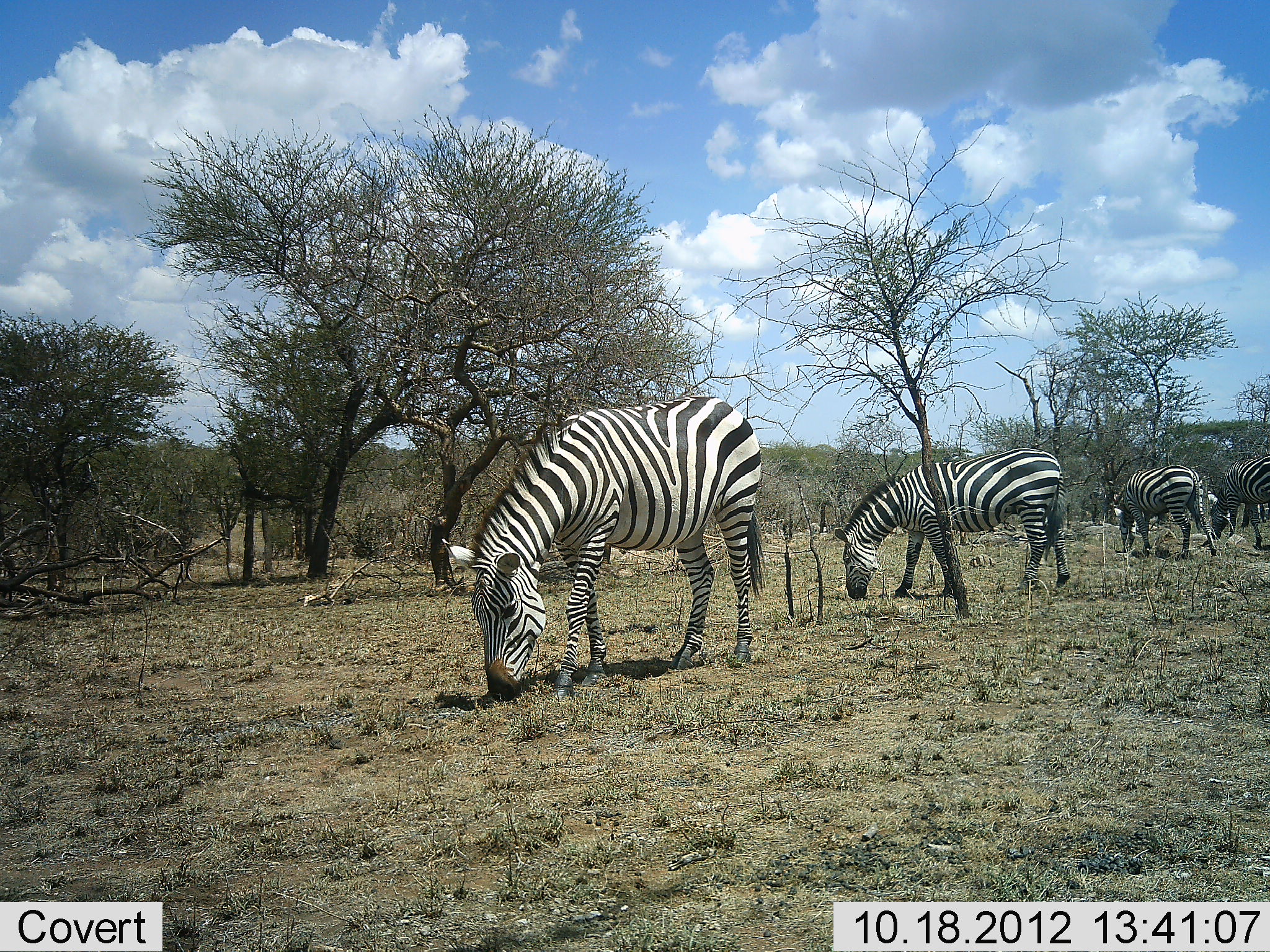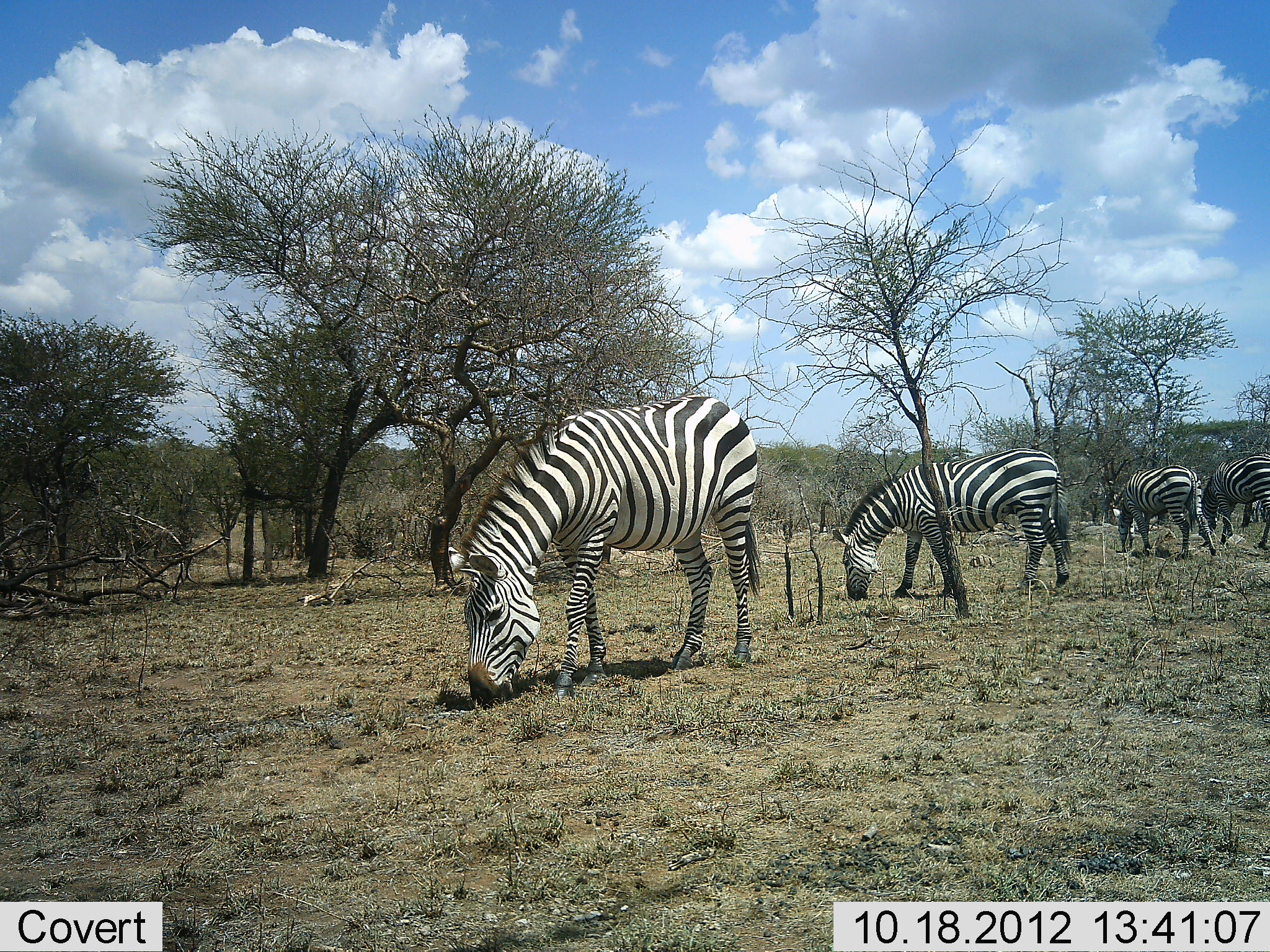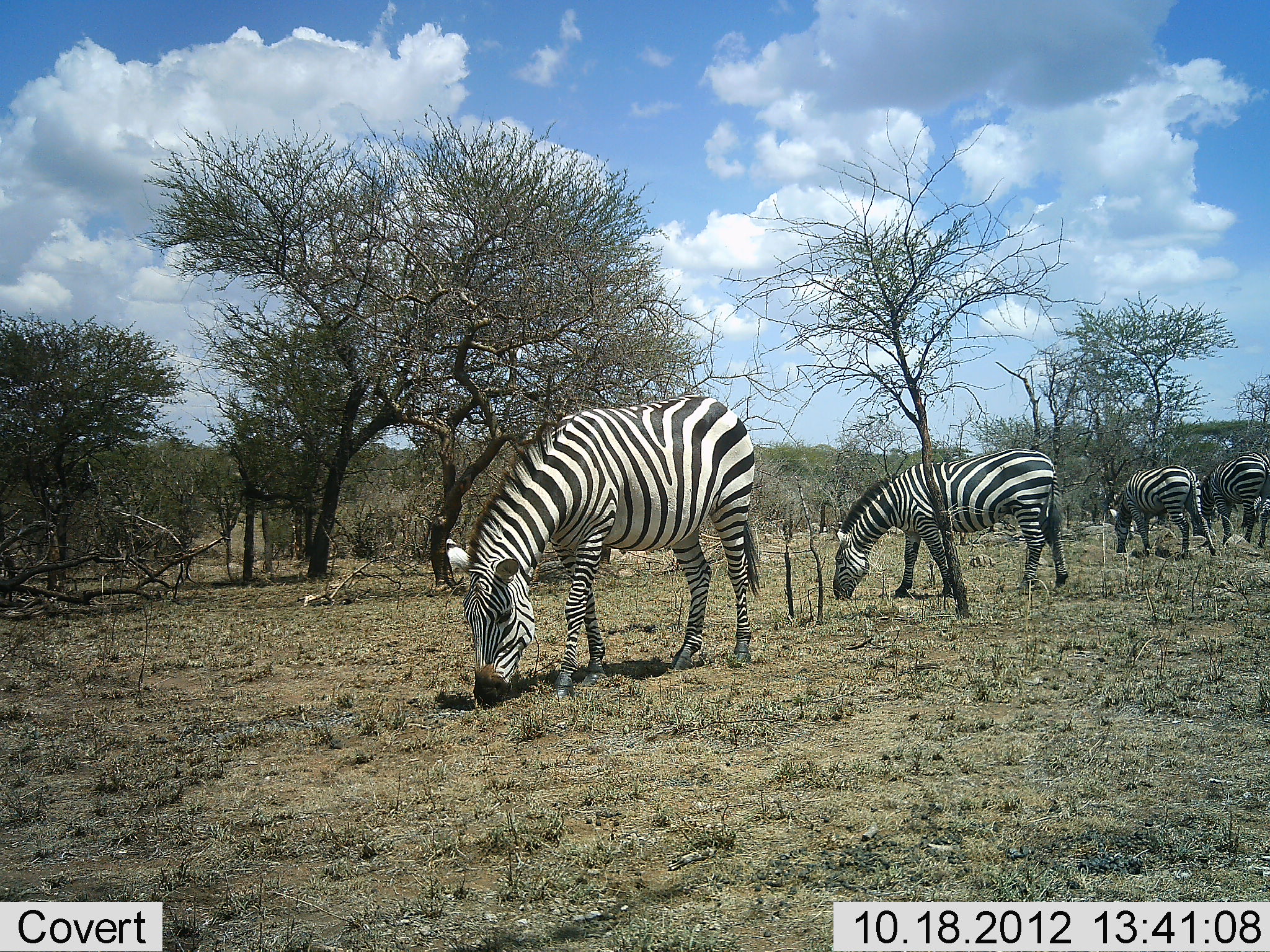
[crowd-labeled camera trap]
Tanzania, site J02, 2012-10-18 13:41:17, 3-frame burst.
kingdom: Animalia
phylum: Chordata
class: Mammalia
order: Perissodactyla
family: Equidae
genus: Equus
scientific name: Equus quagga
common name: plains zebra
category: zebra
Zebra (plains zebra) (Equus quagga), count 4. Behavior (volunteer vote fractions): standing 10%, resting 0%, moving 0%, interacting 0%. Young present (vote fraction): 0%. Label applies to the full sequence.